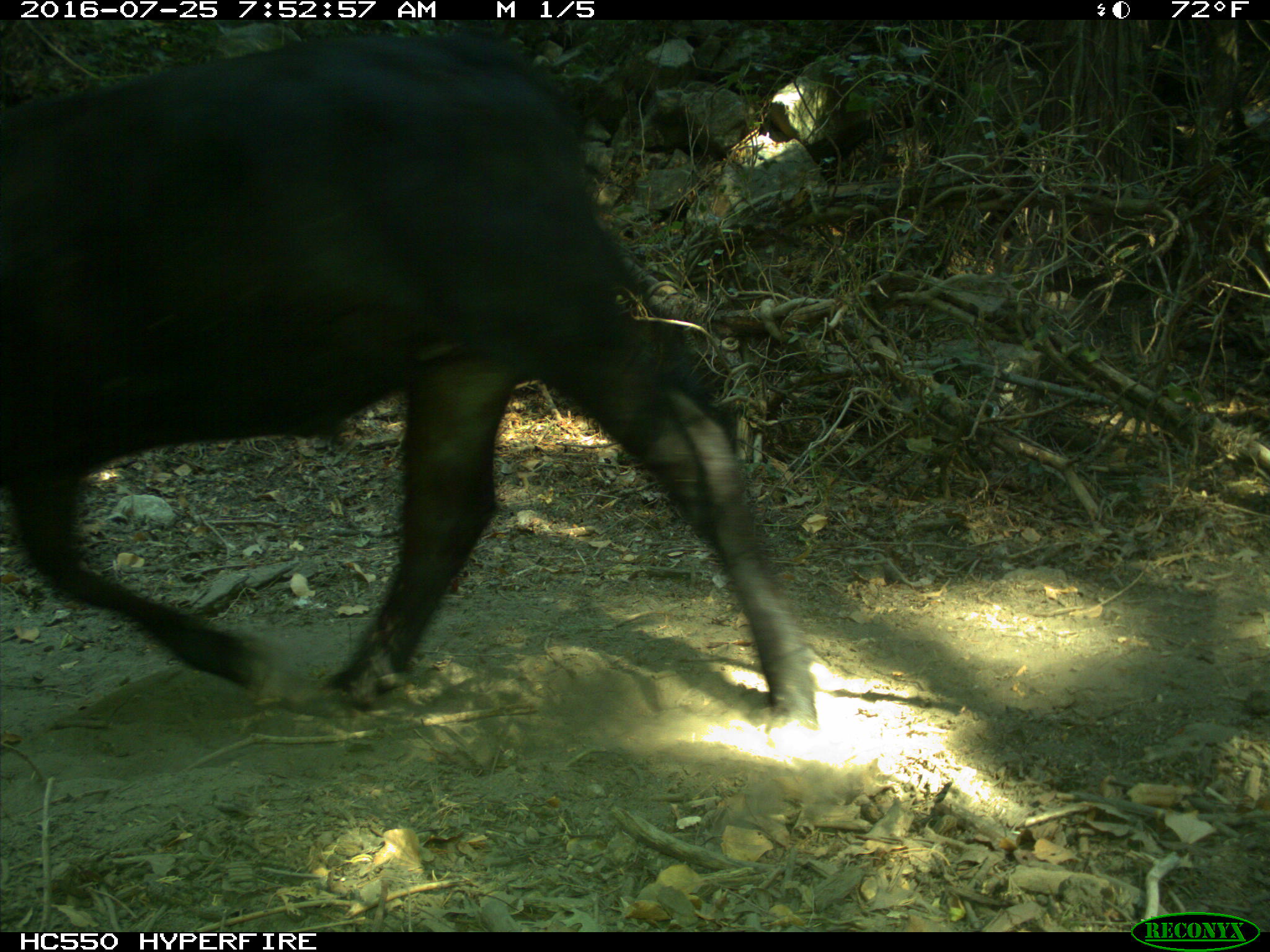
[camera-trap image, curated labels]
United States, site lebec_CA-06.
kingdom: Animalia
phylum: Chordata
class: Mammalia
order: Artiodactyla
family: Bovidae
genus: Bos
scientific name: Bos taurus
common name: domestic cow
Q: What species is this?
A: Bos taurus (domestic cow).